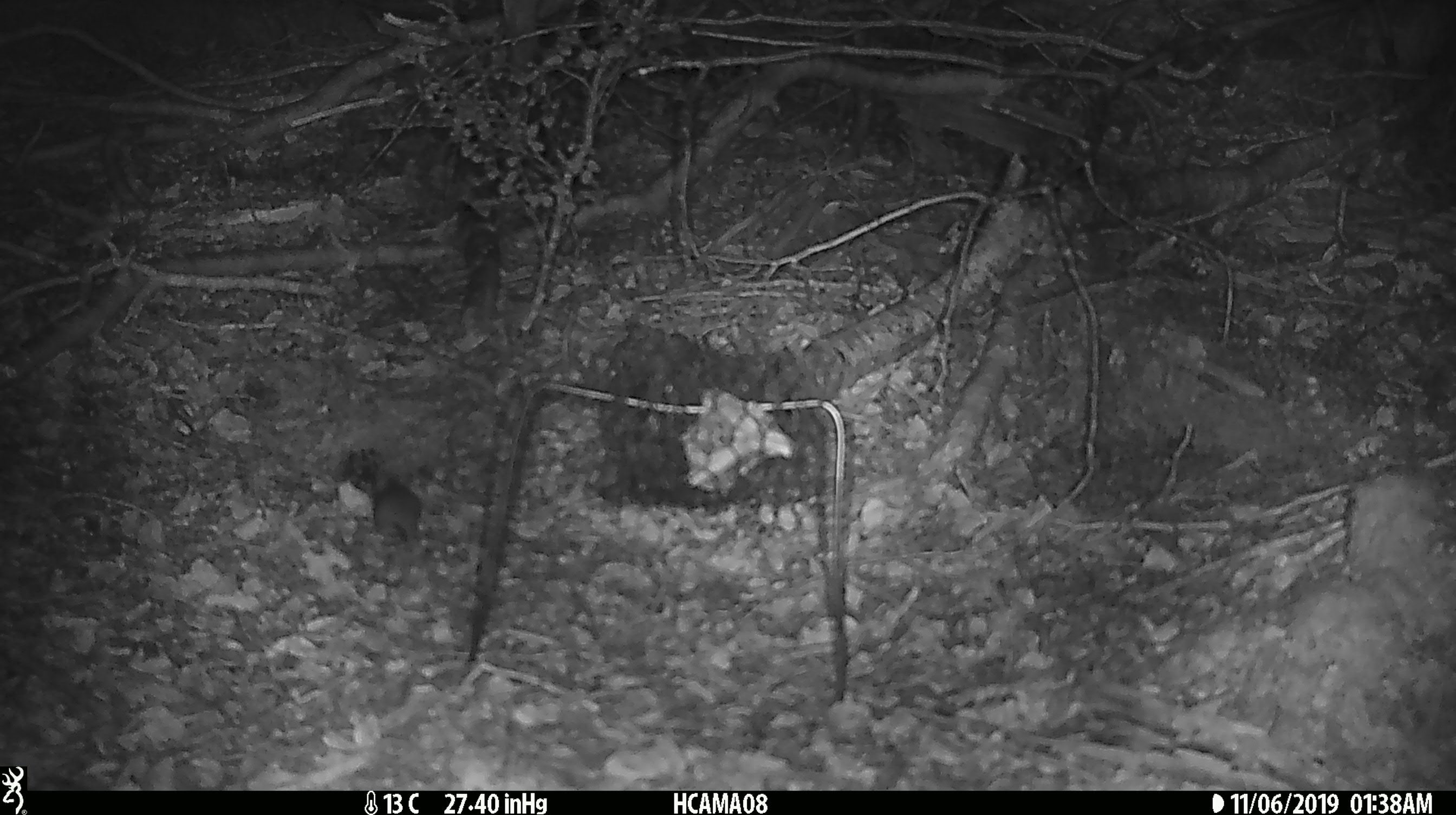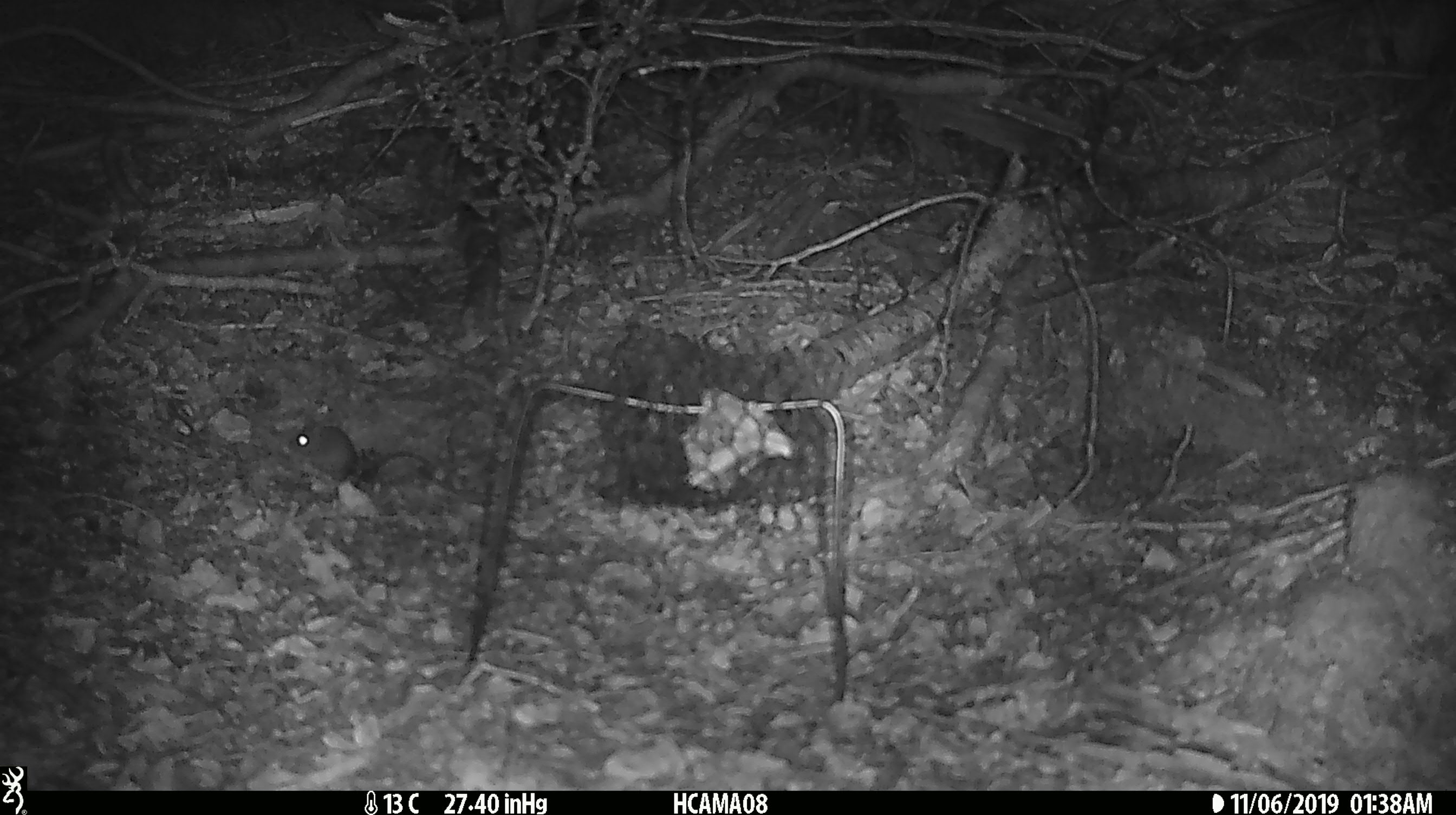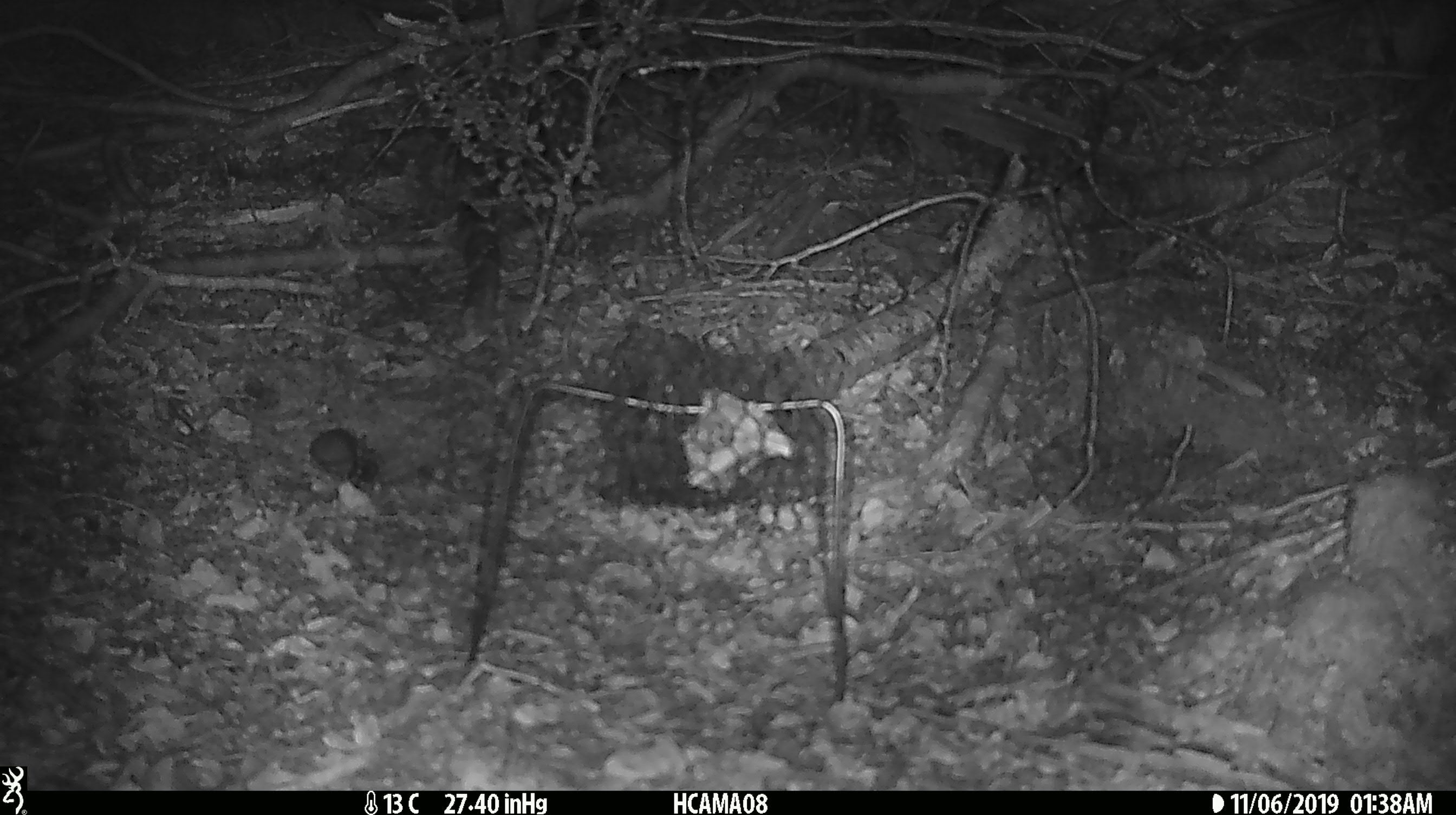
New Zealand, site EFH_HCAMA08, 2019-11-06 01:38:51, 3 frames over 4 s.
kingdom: Animalia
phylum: Chordata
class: Mammalia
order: Rodentia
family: Muridae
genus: Mus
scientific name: Mus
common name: mouse